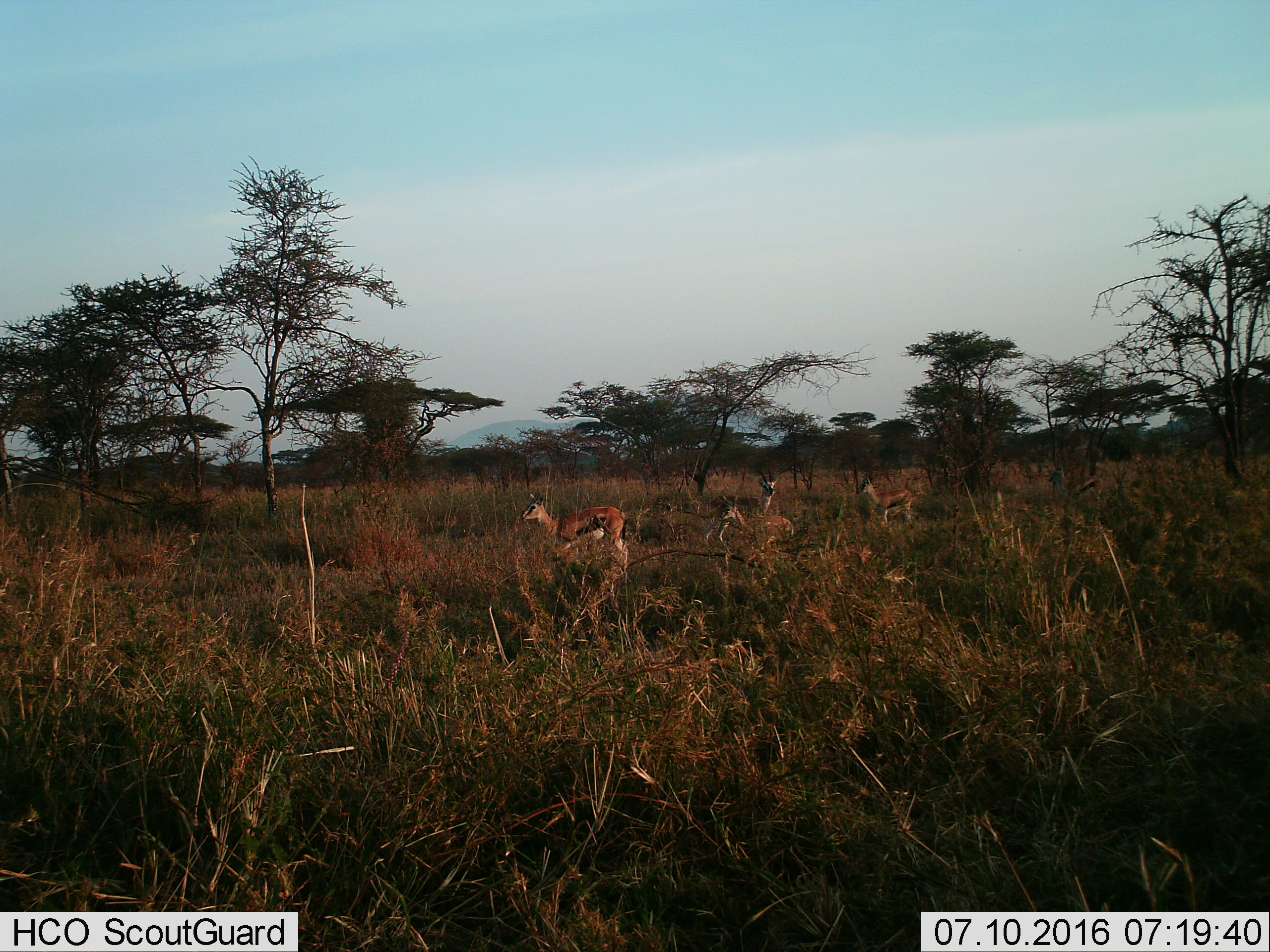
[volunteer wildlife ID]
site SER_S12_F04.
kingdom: Animalia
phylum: Chordata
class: Mammalia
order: Artiodactyla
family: Bovidae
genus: Eudorcas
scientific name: Eudorcas thomsonii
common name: thomson's gazelle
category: gazellethomsons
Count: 5.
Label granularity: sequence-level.